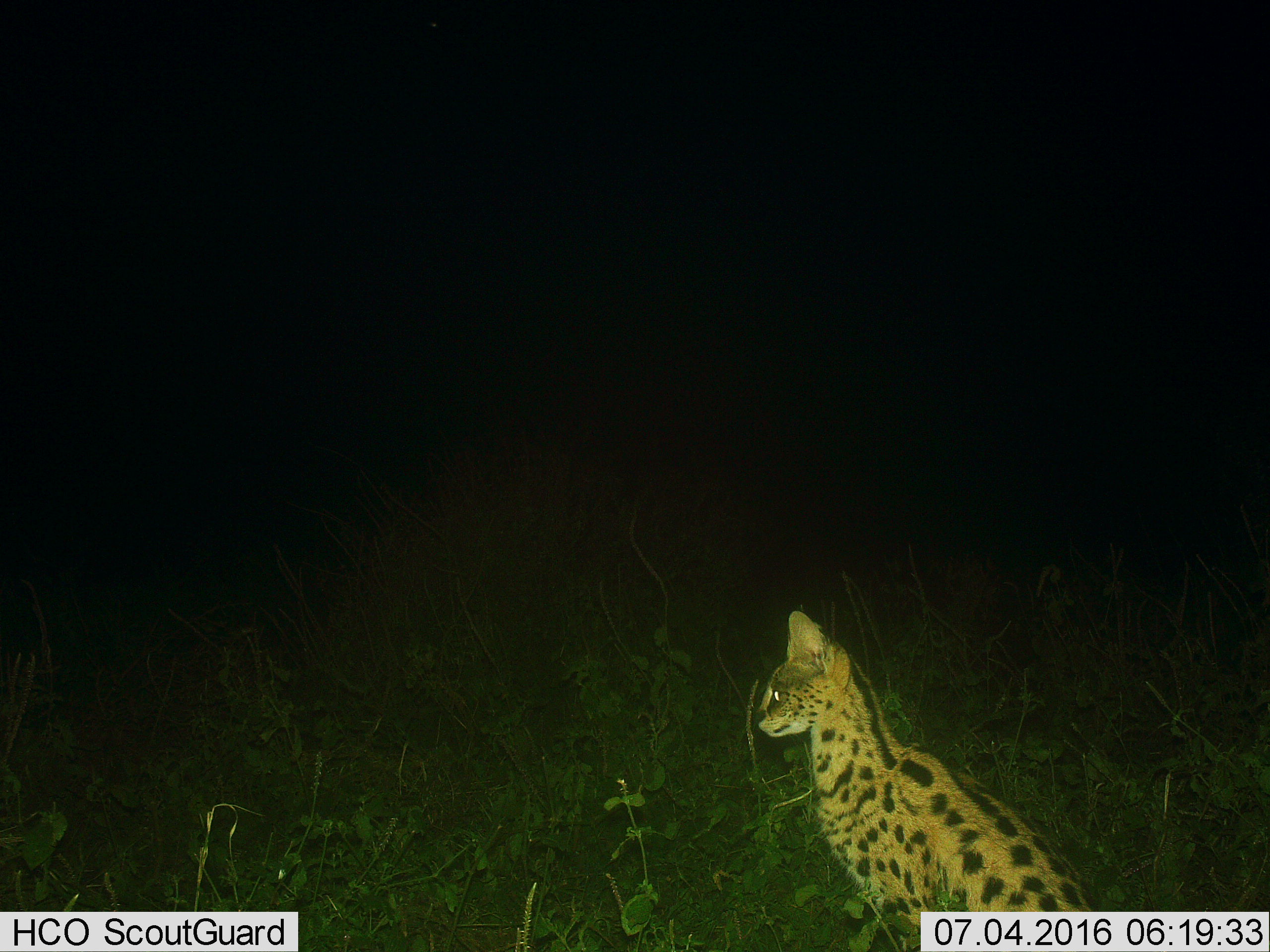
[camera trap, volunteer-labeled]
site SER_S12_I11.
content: unidentified animal